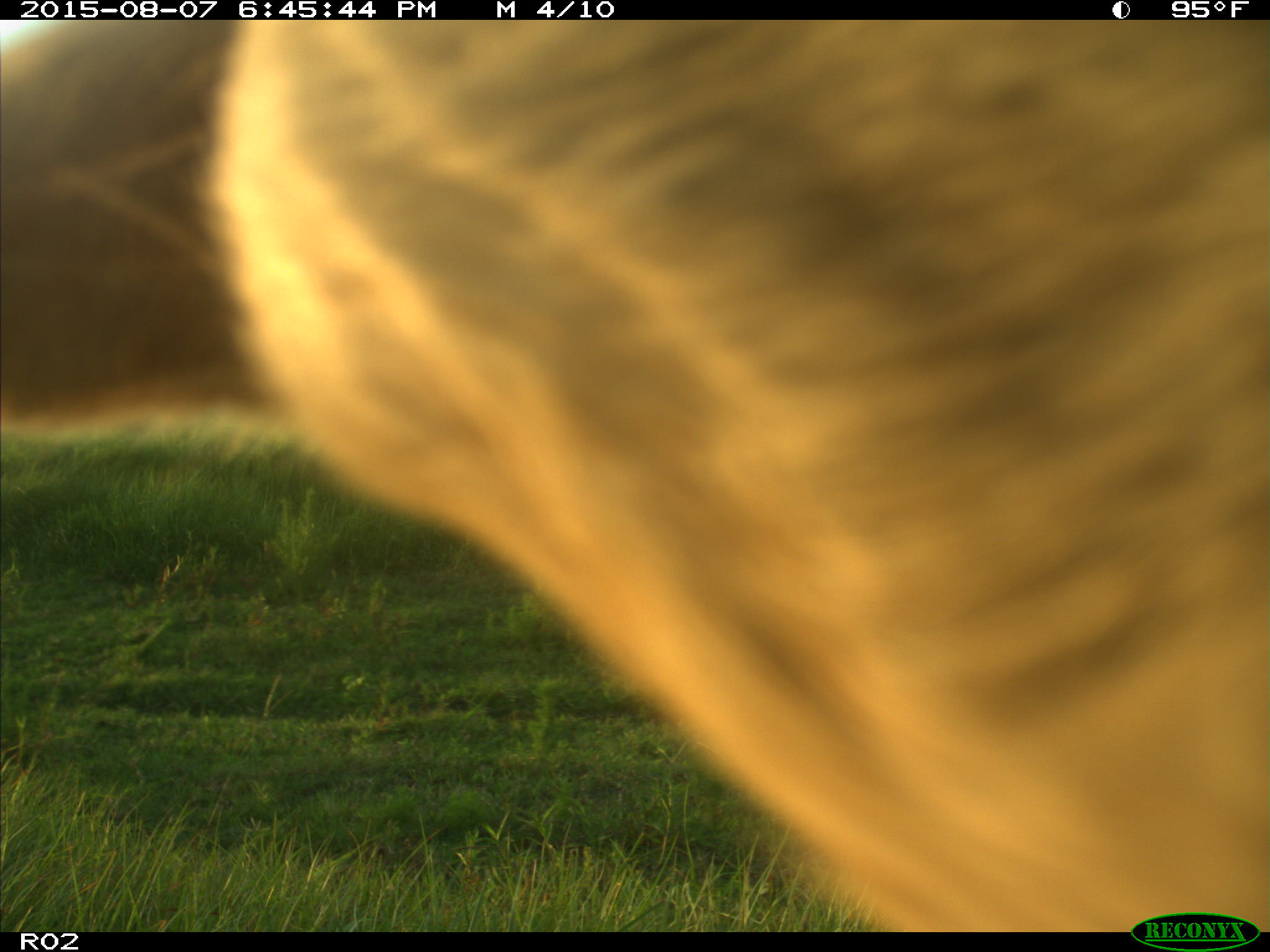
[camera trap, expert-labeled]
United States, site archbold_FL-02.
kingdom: Animalia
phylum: Chordata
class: Mammalia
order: Artiodactyla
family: Bovidae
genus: Bos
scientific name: Bos taurus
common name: domestic cow